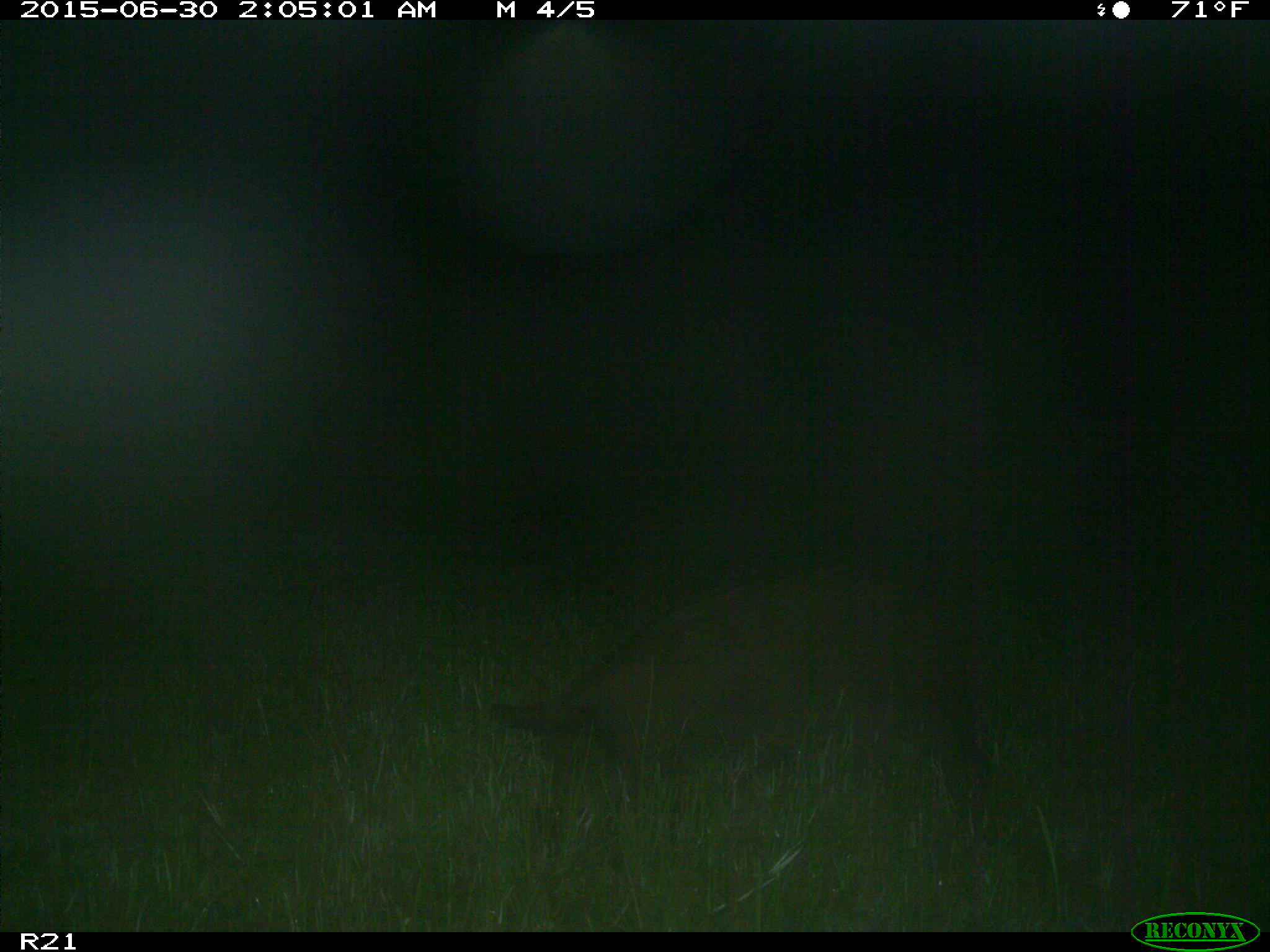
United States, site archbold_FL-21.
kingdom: Animalia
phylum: Chordata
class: Mammalia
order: Artiodactyla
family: Suidae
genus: Sus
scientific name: Sus scrofa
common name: wild boar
Sus scrofa (wild boar).